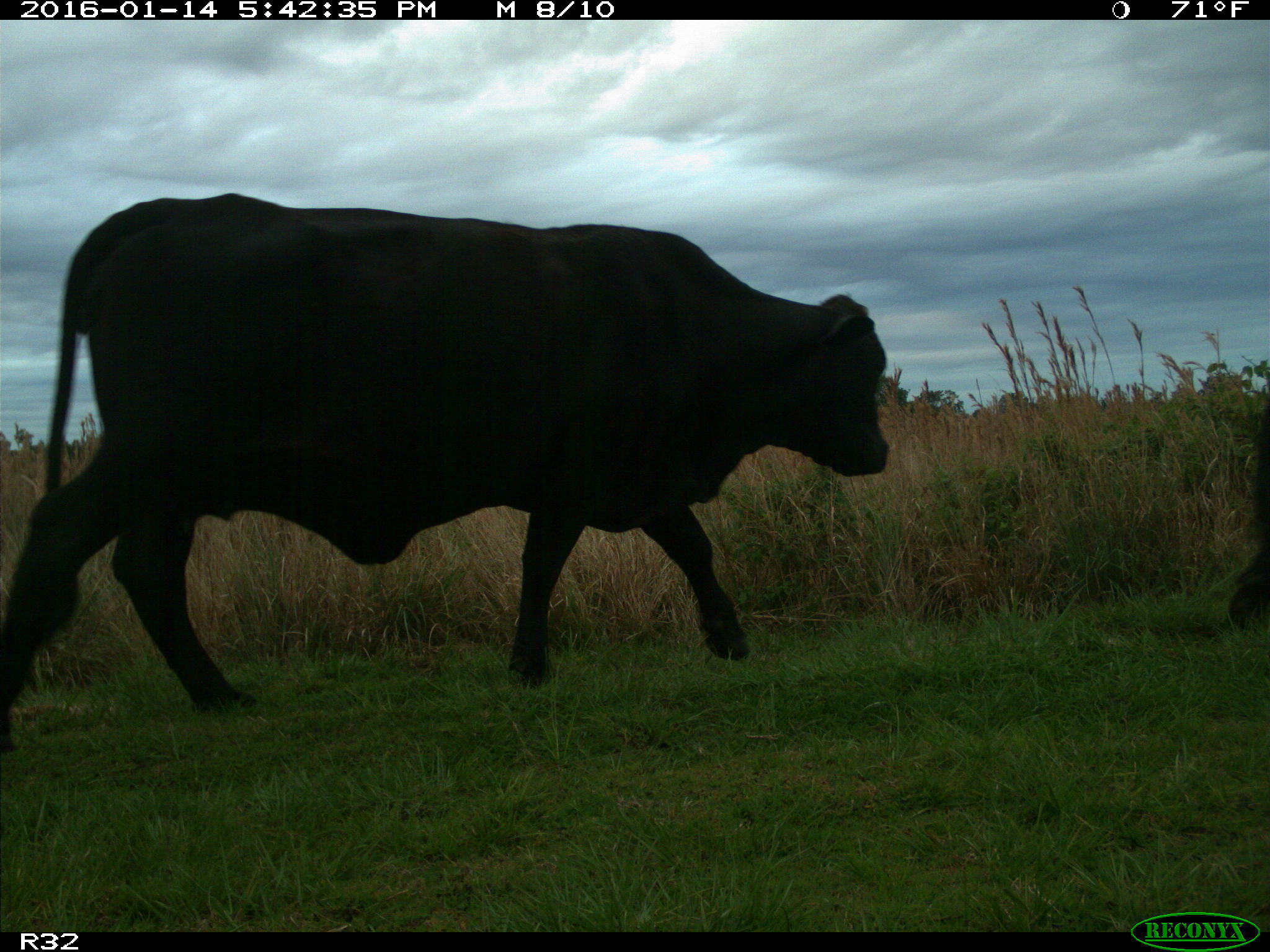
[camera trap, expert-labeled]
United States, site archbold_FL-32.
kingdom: Animalia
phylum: Chordata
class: Mammalia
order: Artiodactyla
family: Bovidae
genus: Bos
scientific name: Bos taurus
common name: domestic cow